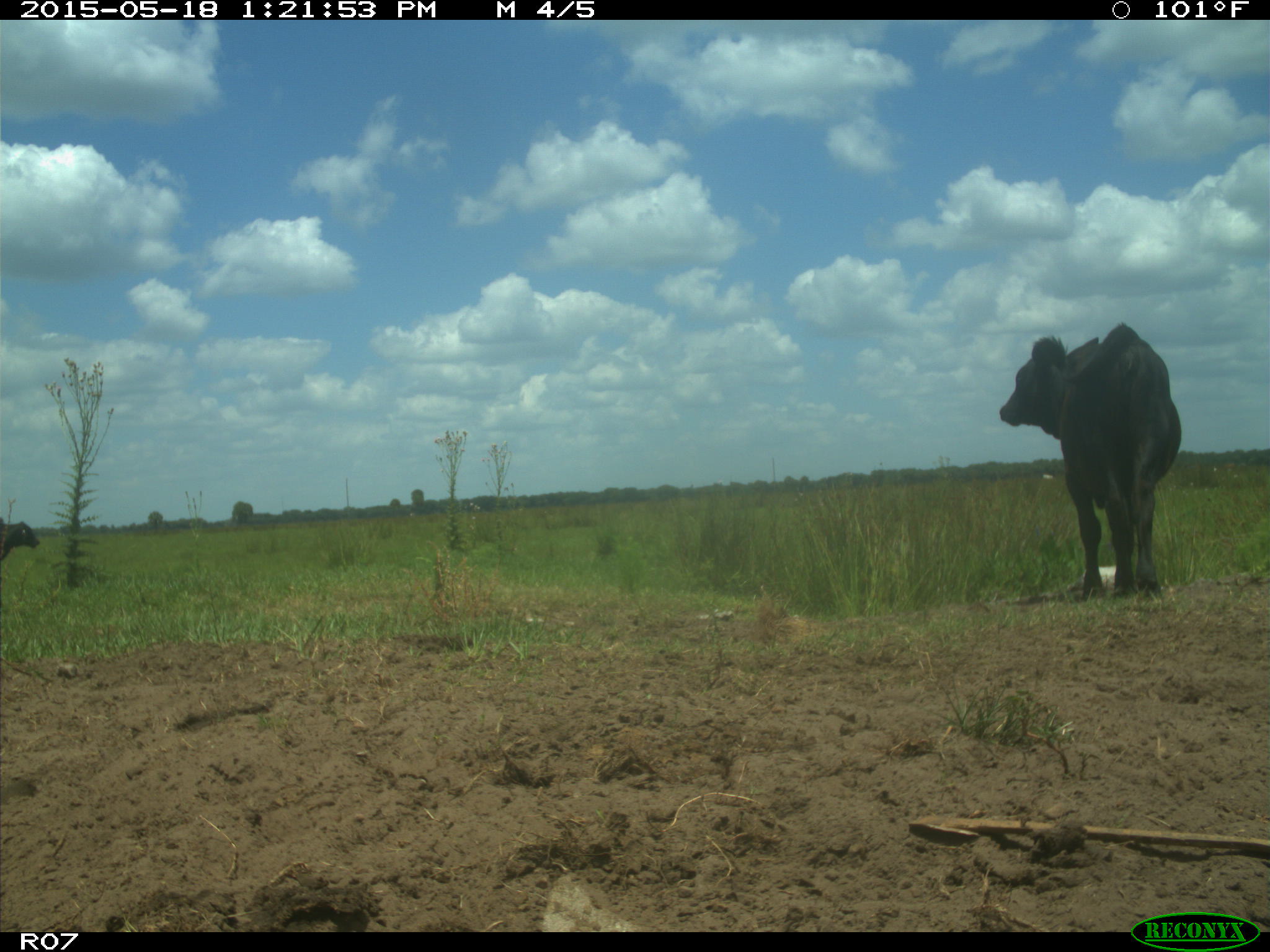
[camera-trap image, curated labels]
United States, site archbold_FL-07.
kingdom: Animalia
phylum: Chordata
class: Mammalia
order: Artiodactyla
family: Bovidae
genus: Bos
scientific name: Bos taurus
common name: domestic cow